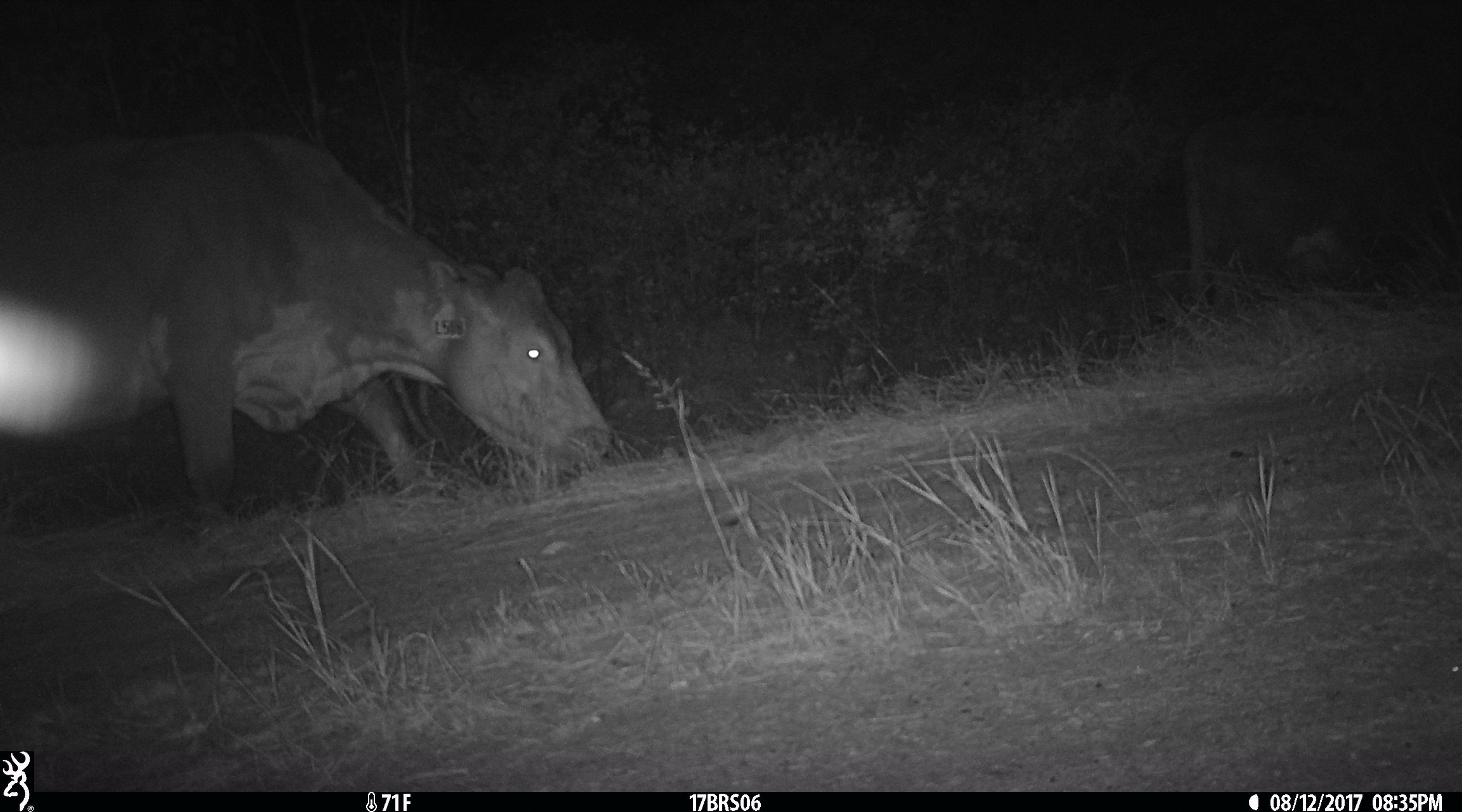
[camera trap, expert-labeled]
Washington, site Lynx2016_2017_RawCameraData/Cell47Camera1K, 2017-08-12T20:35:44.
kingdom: Animalia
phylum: Chordata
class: Mammalia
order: Artiodactyla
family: Bovidae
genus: Bos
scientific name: Bos taurus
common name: domestic cattle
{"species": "domestic cattle (Bos taurus)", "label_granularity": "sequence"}